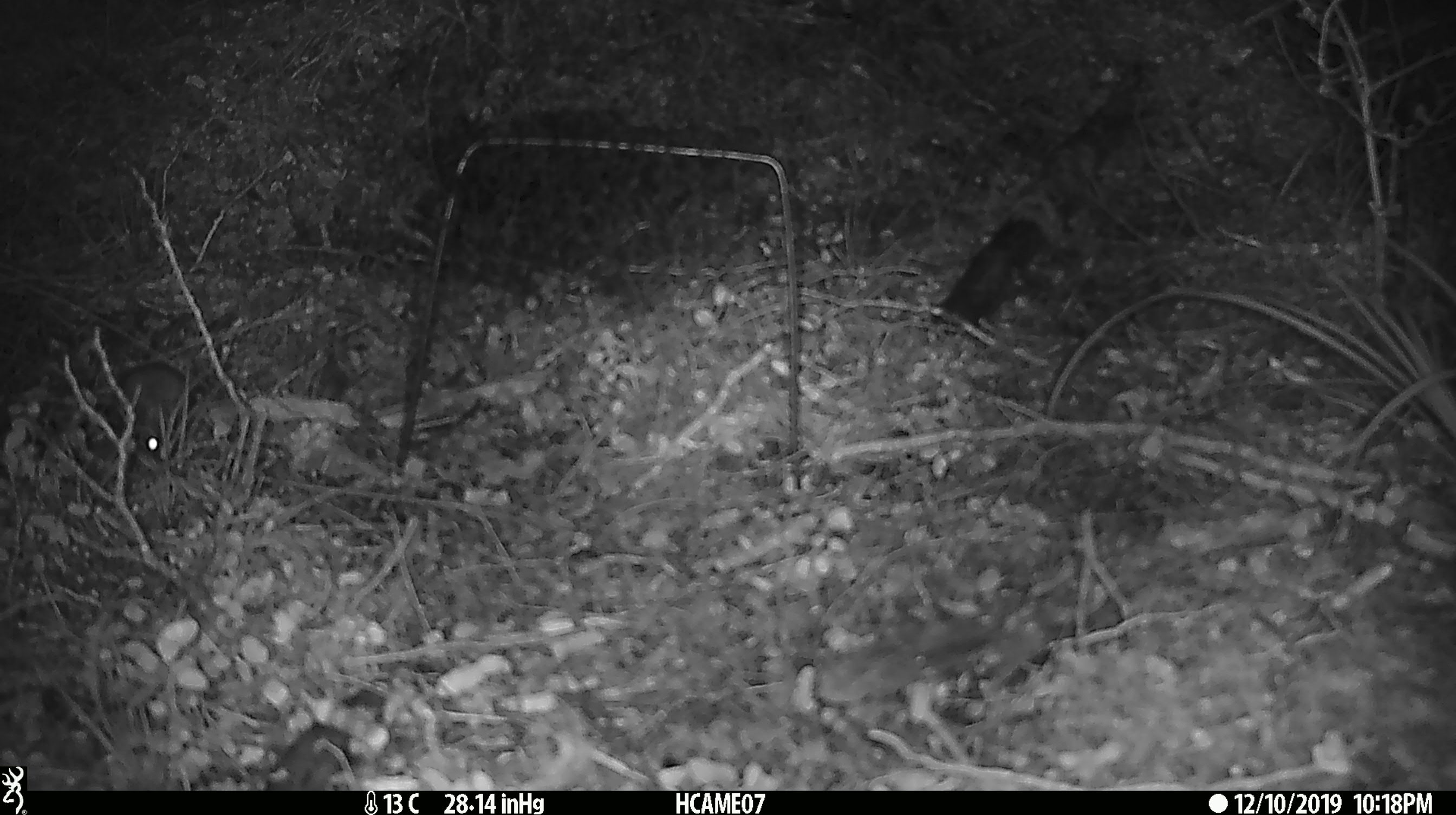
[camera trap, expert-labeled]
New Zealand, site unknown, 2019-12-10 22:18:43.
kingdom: Animalia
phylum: Chordata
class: Mammalia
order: Rodentia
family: Muridae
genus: Mus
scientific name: Mus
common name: mouse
Mouse (Mus).